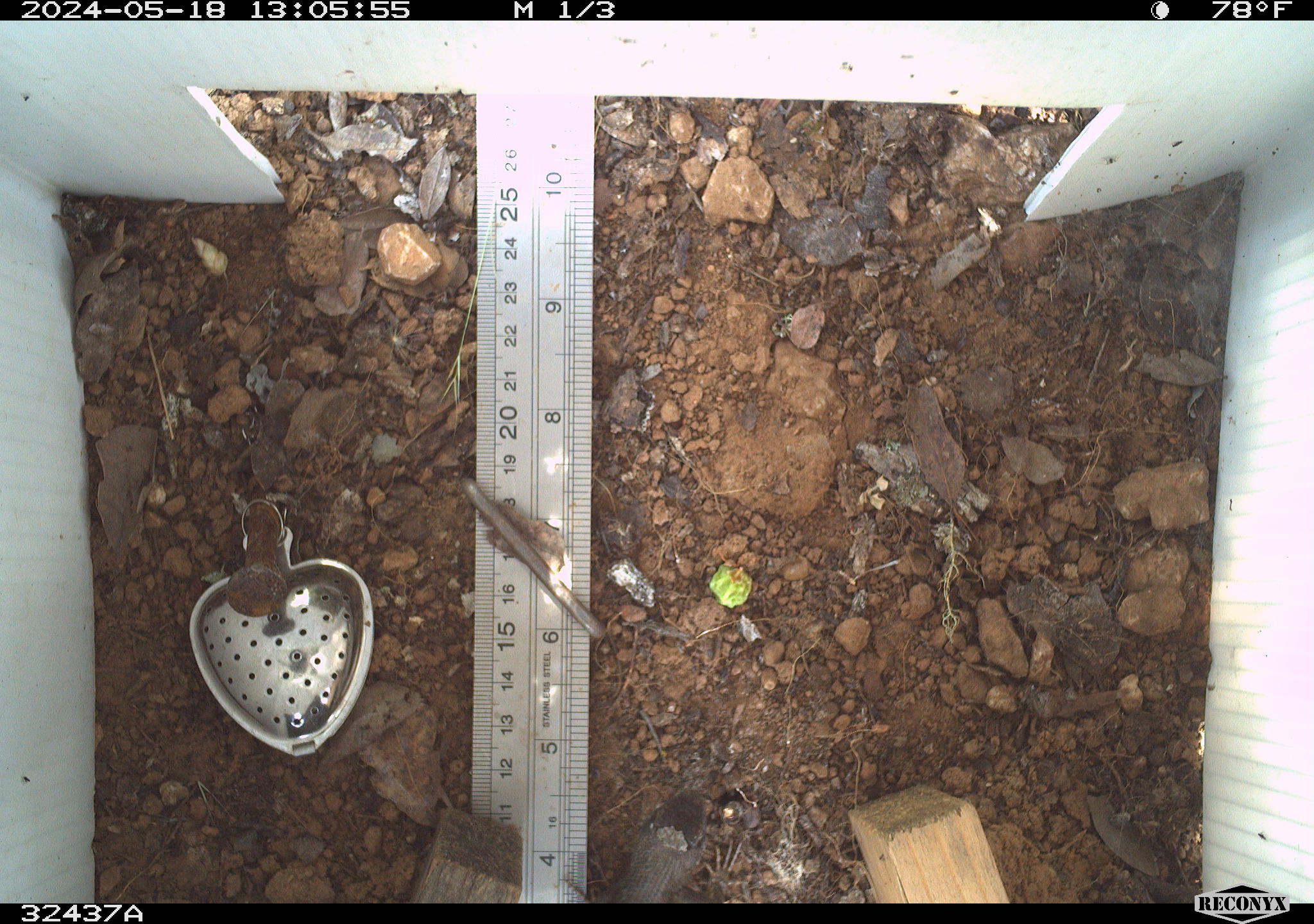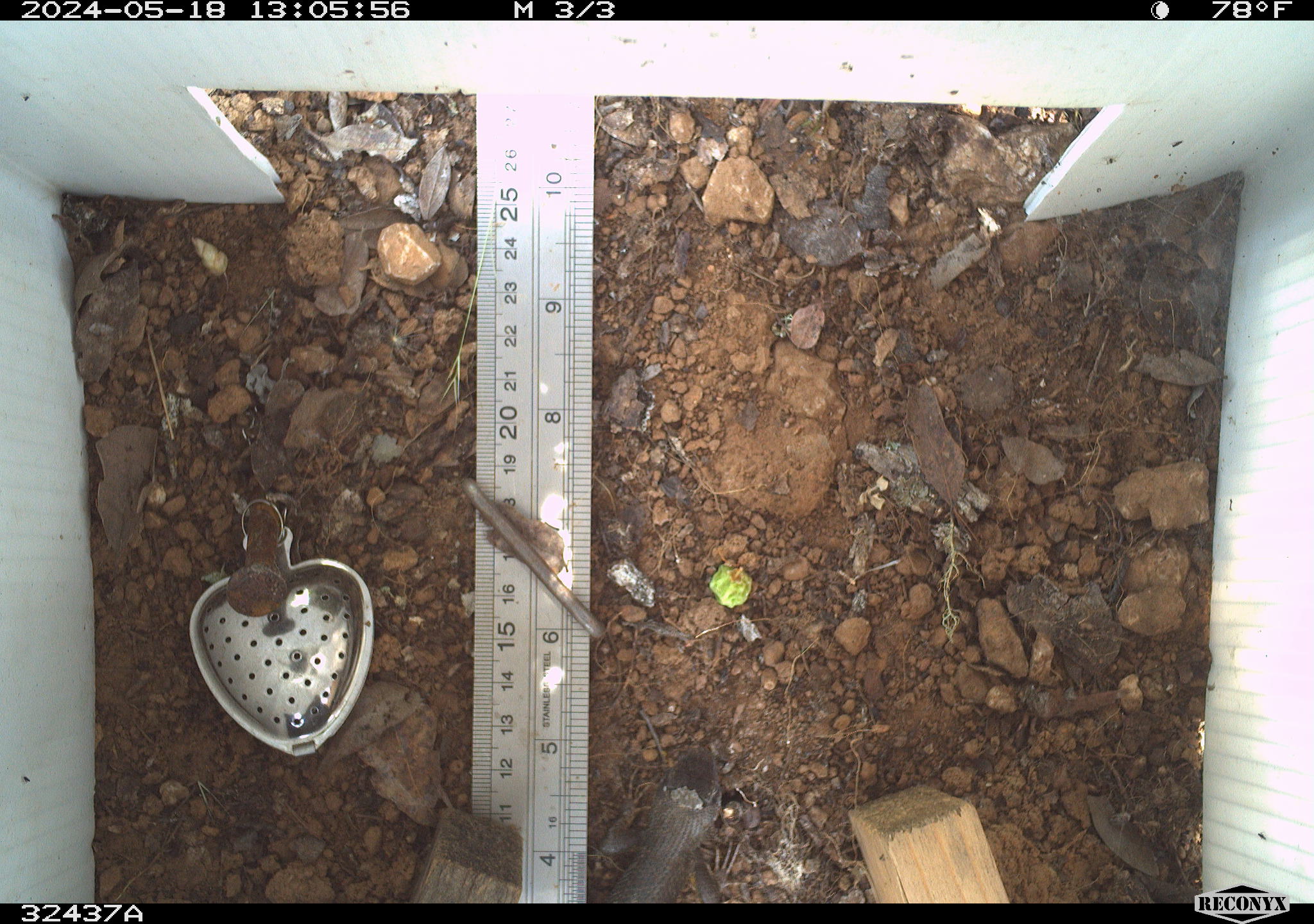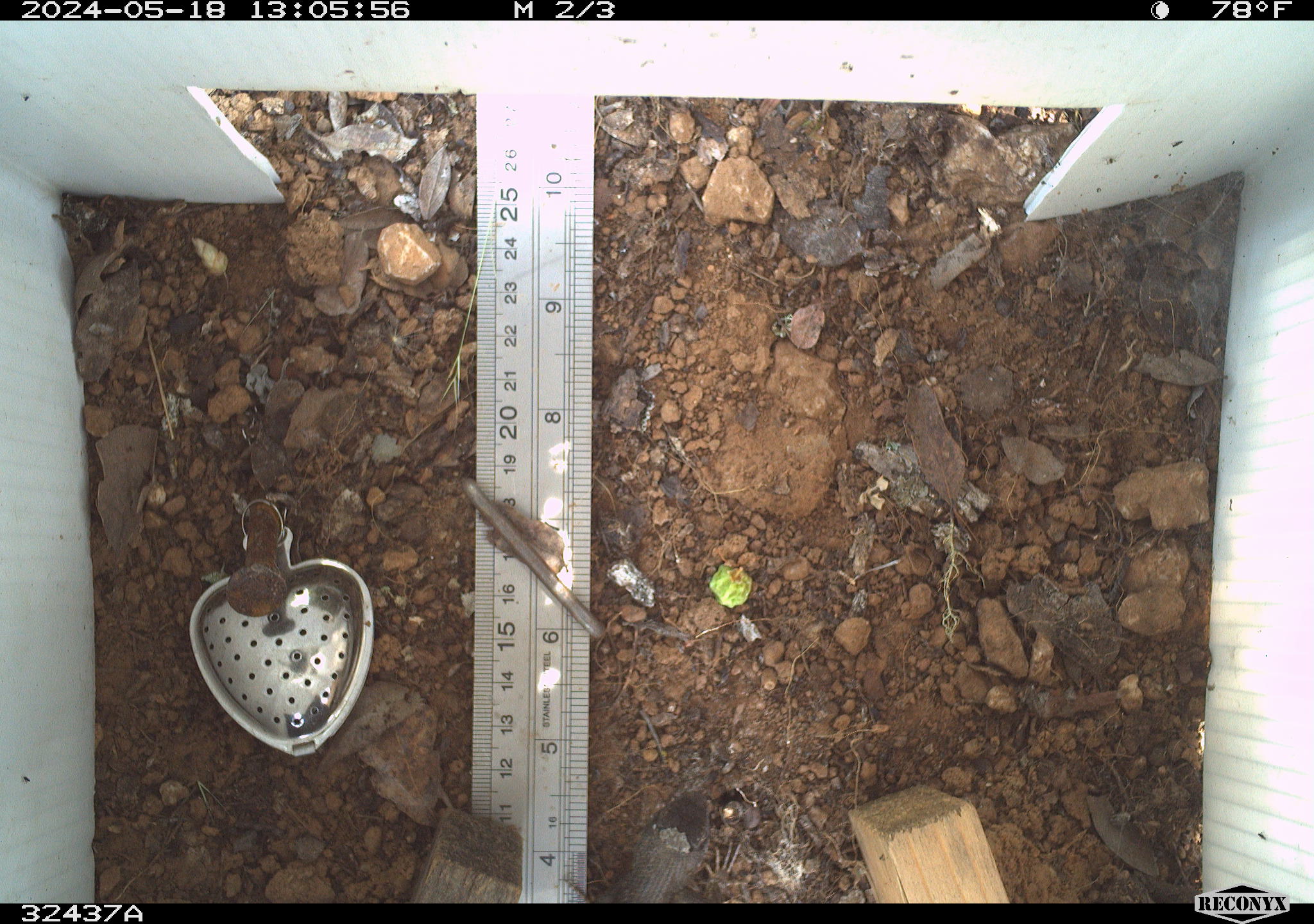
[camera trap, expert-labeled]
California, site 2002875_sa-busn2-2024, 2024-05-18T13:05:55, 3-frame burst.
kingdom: Animalia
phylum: Chordata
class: Reptilia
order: Squamata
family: Phrynosomatidae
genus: Sceloporus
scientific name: Sceloporus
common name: spiny lizards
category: sceloporus species